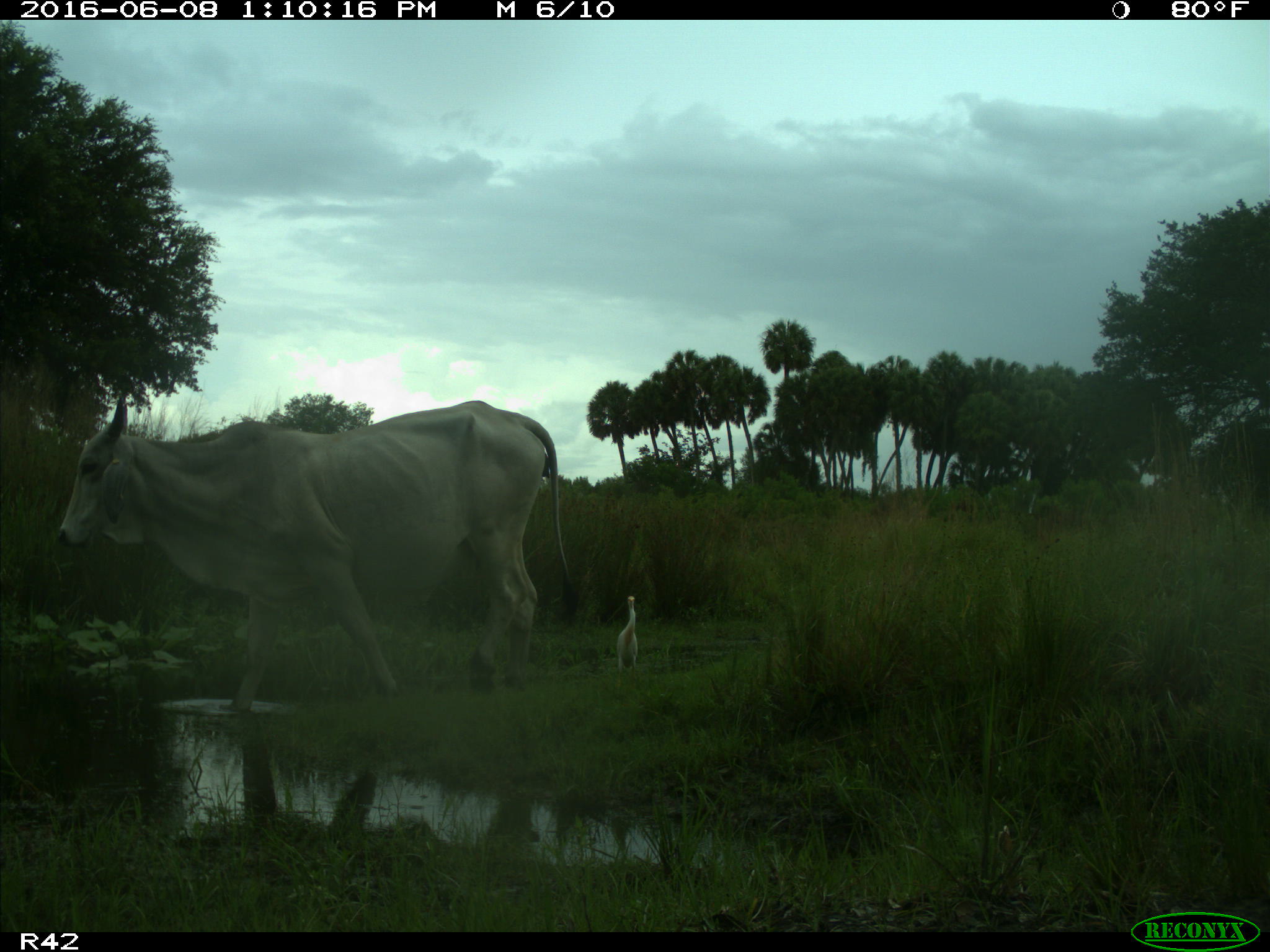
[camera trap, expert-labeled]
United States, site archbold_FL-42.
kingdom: Animalia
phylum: Chordata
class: Mammalia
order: Artiodactyla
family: Bovidae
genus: Bos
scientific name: Bos taurus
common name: domestic cow